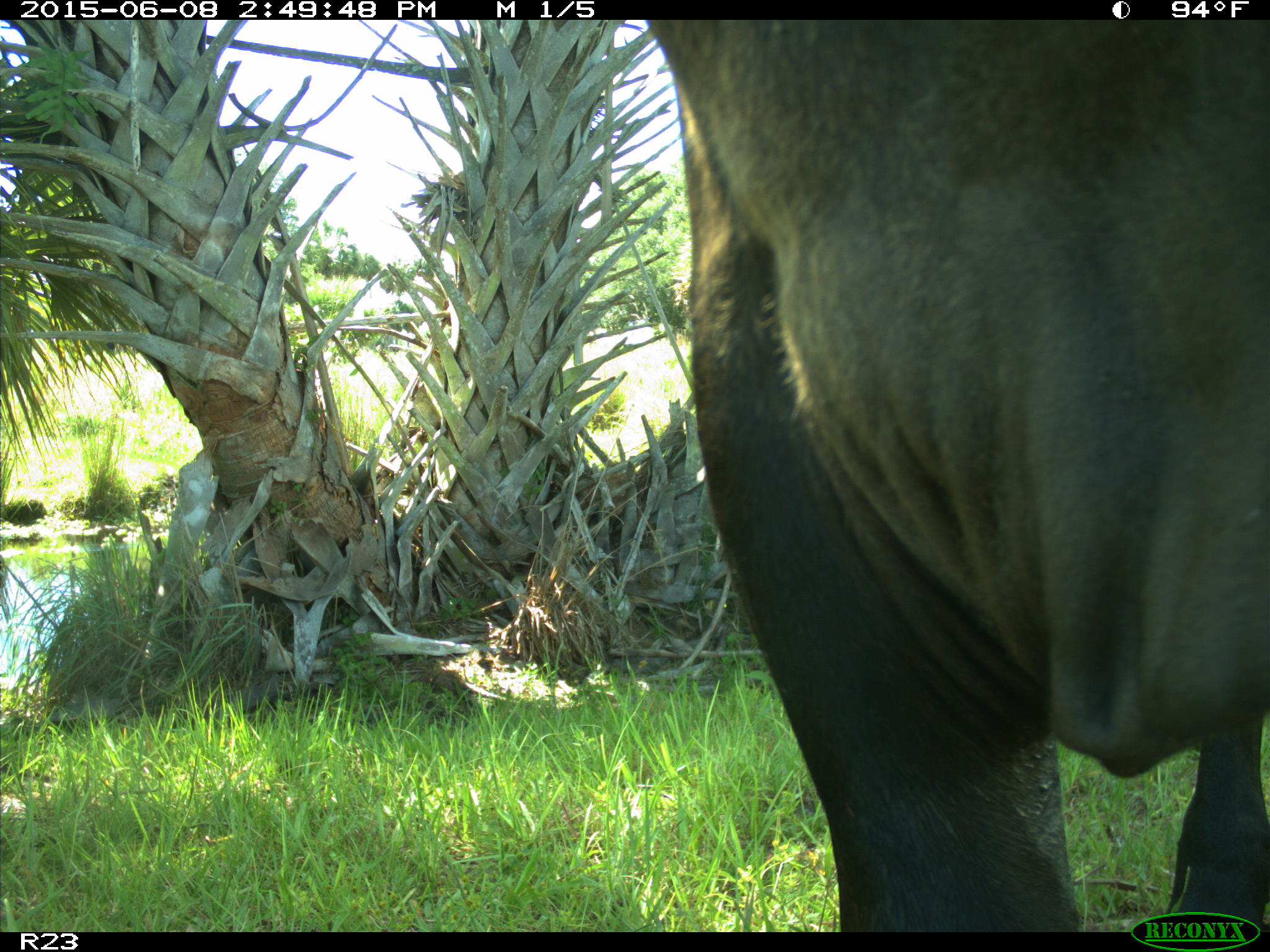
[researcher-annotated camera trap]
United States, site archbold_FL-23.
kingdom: Animalia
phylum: Chordata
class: Mammalia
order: Artiodactyla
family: Bovidae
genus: Bos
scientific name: Bos taurus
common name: domestic cow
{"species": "Bos taurus (domestic cow)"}